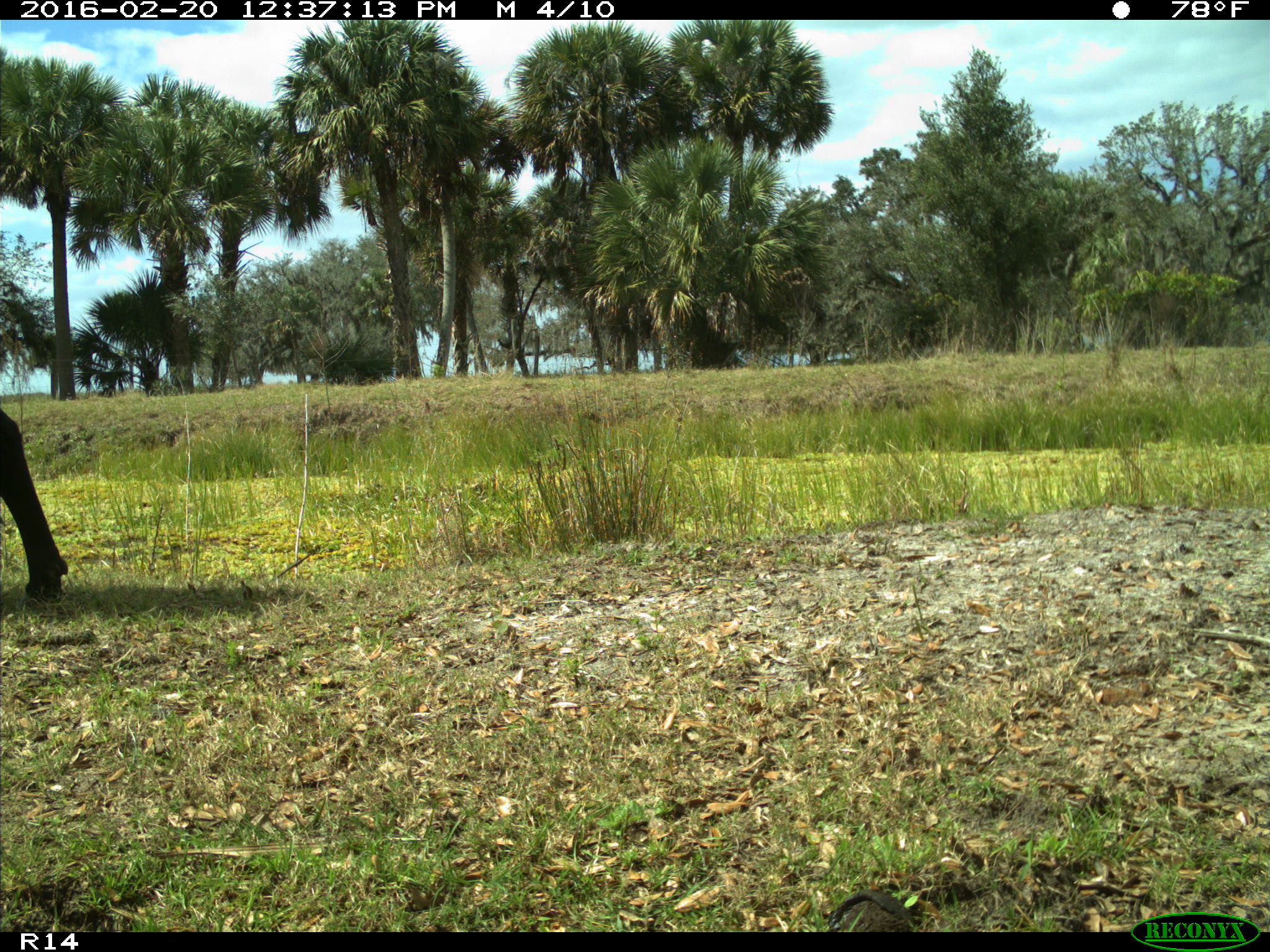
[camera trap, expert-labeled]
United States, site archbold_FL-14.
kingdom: Animalia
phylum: Chordata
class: Mammalia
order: Artiodactyla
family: Bovidae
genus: Bos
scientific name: Bos taurus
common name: domestic cow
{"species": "Bos taurus (domestic cow)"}